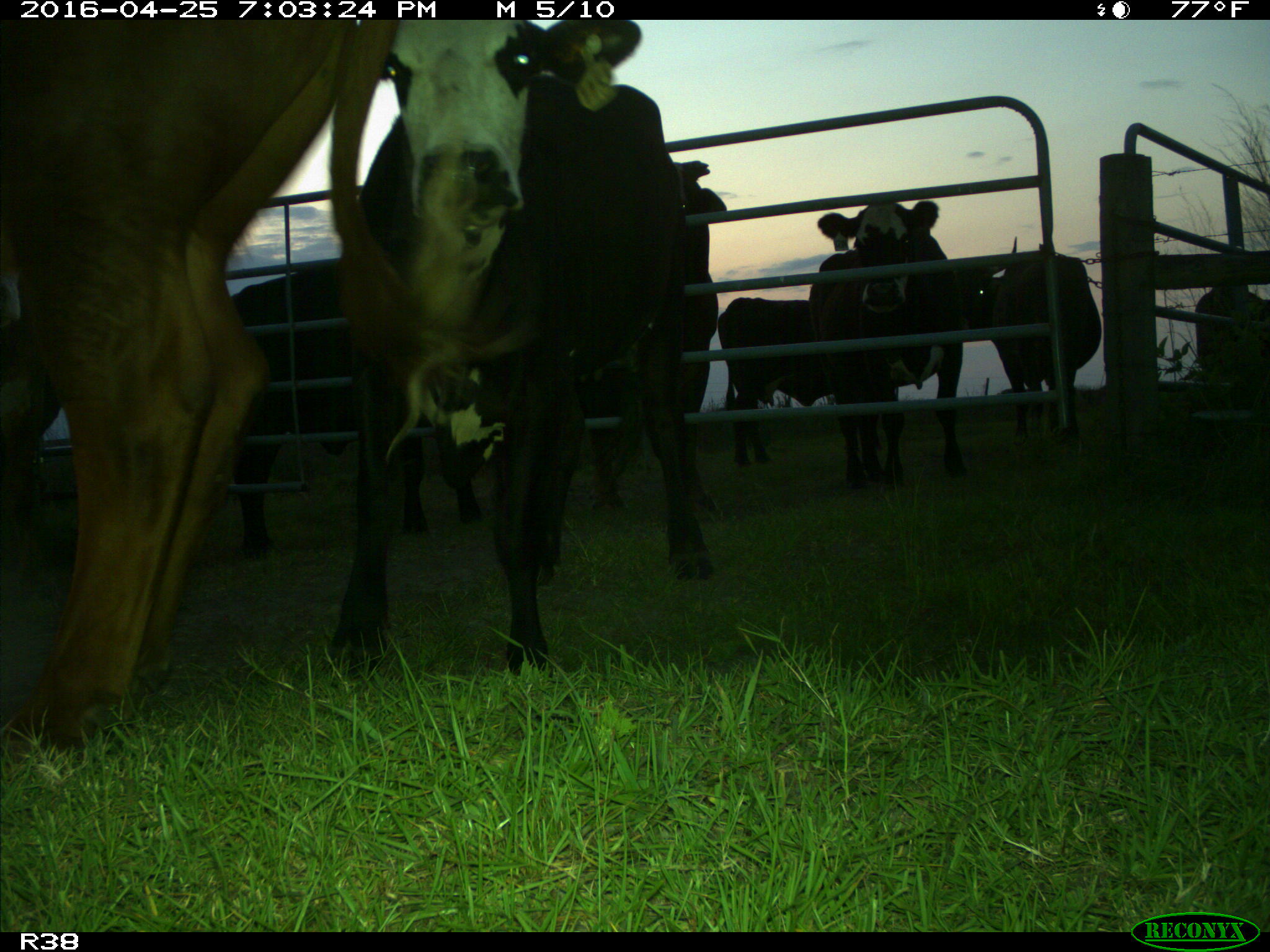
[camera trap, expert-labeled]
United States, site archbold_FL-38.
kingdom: Animalia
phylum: Chordata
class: Mammalia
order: Artiodactyla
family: Bovidae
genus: Bos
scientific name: Bos taurus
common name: domestic cow